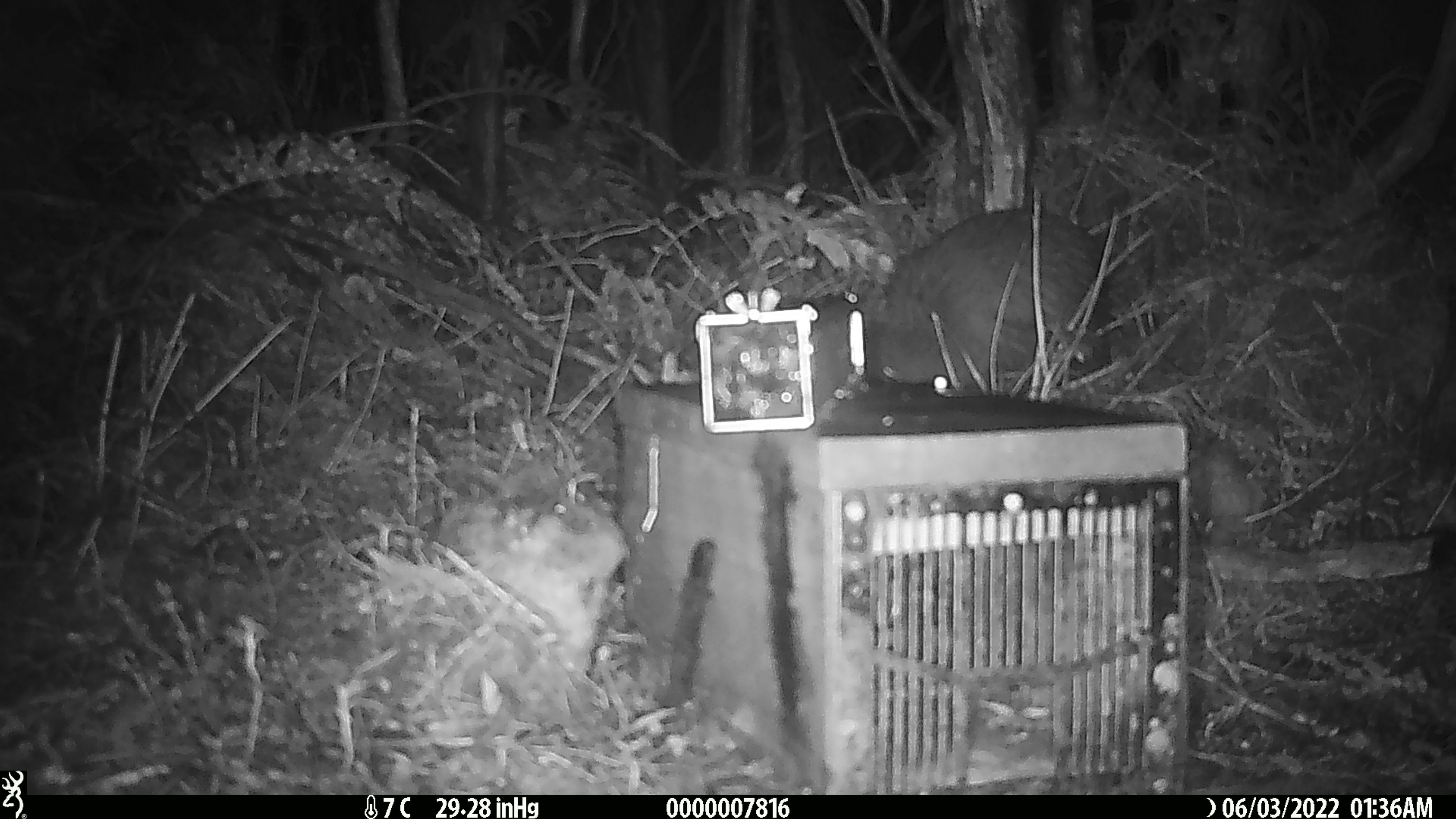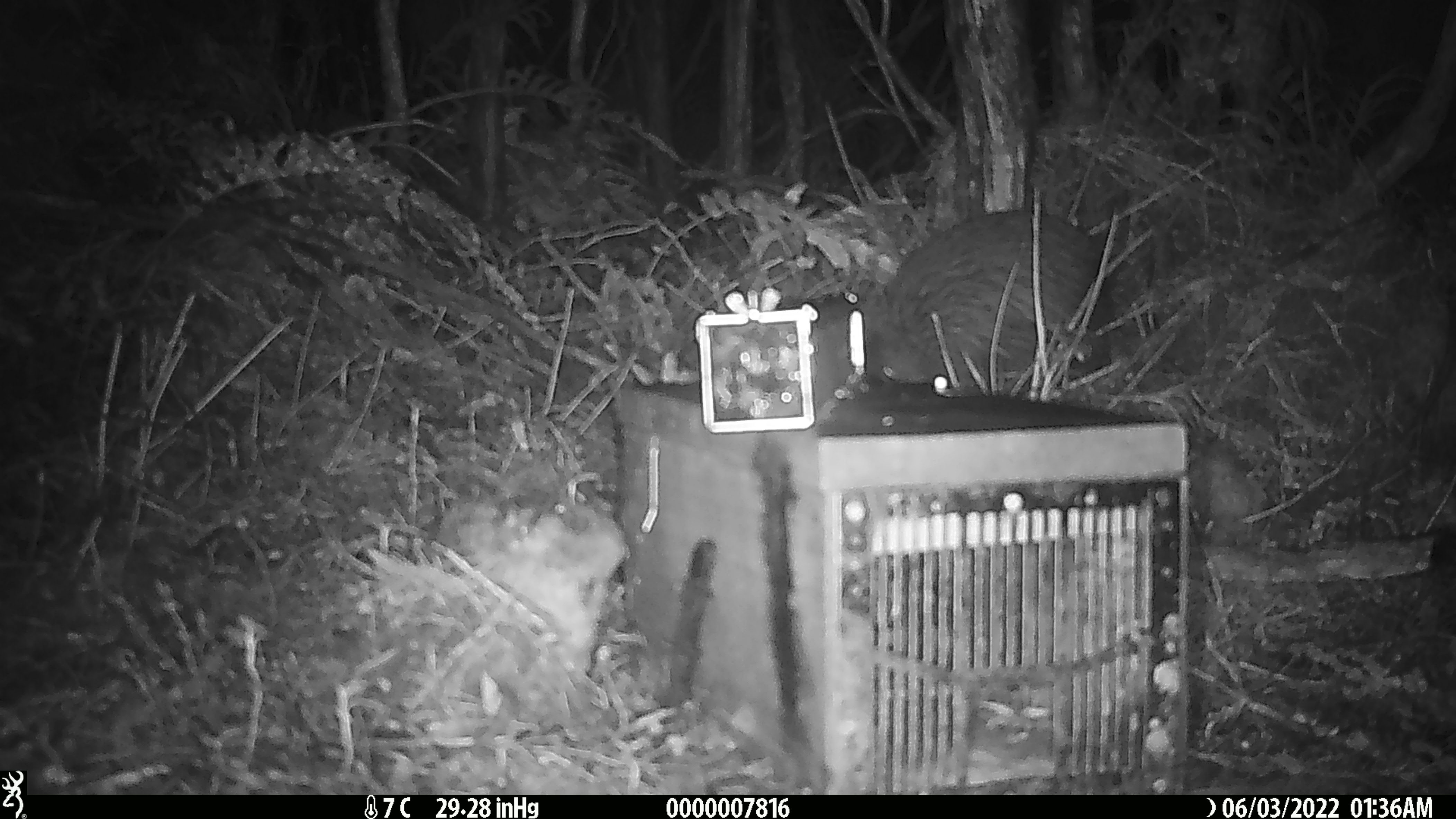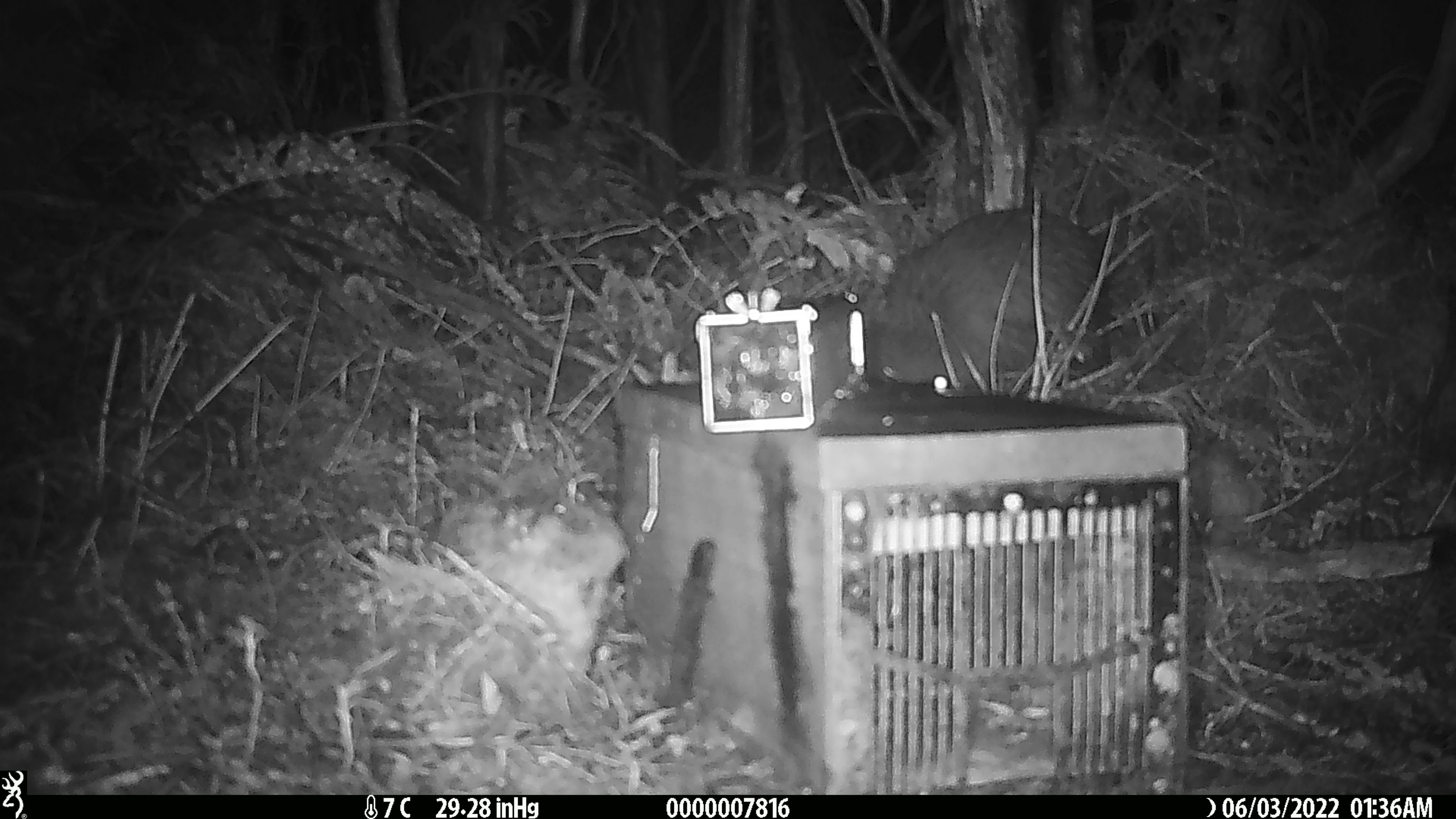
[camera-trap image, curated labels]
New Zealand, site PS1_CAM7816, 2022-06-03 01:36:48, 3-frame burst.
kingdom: Animalia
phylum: Chordata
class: Aves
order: Apterygiformes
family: Apterygidae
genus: Apteryx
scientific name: Apteryx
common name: kiwi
Kiwi (Apteryx).